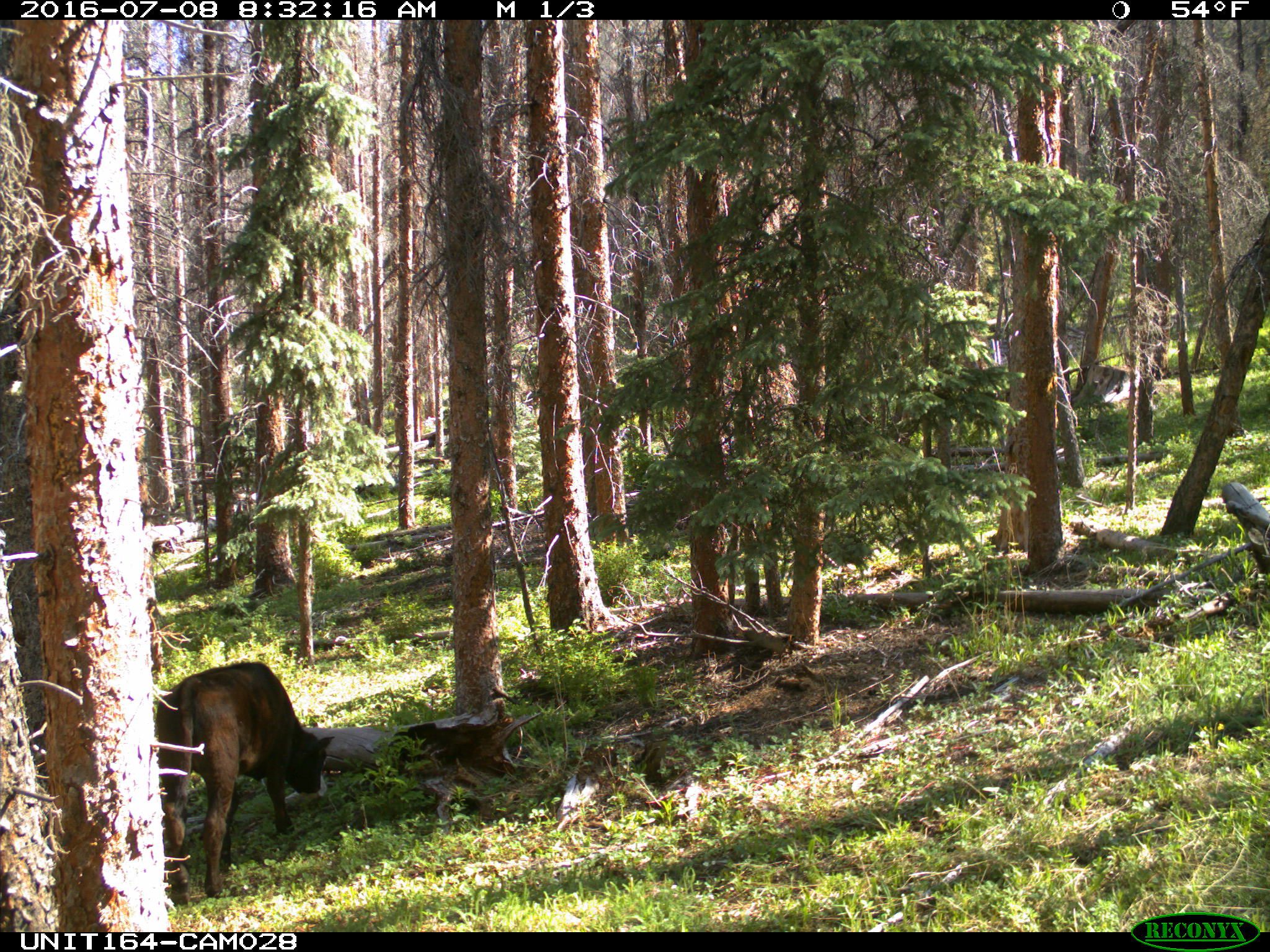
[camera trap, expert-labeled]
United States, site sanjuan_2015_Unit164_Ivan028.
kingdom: Animalia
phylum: Chordata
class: Mammalia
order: Artiodactyla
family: Bovidae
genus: Bos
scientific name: Bos taurus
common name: domestic cow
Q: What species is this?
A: Bos taurus (domestic cow).